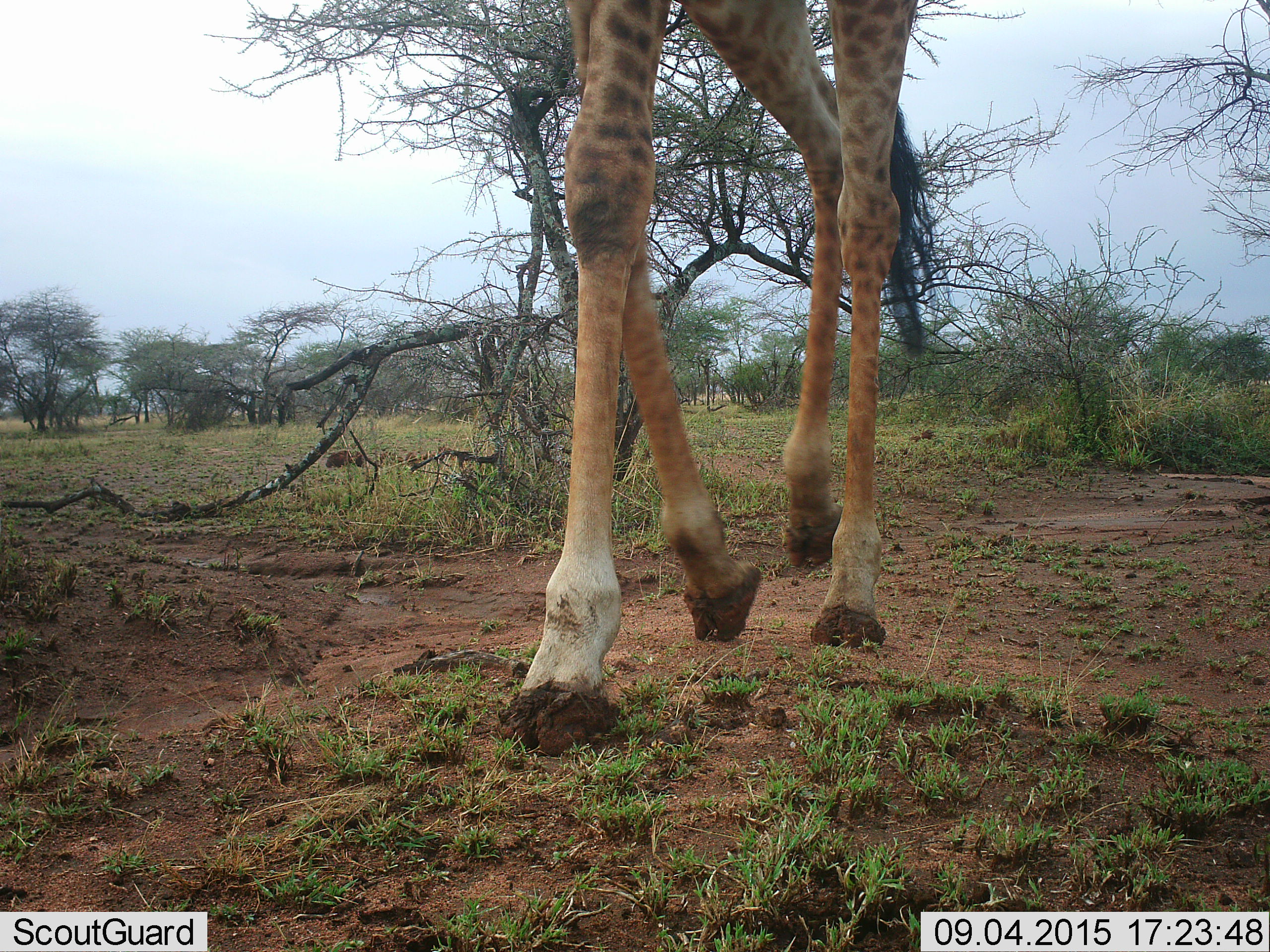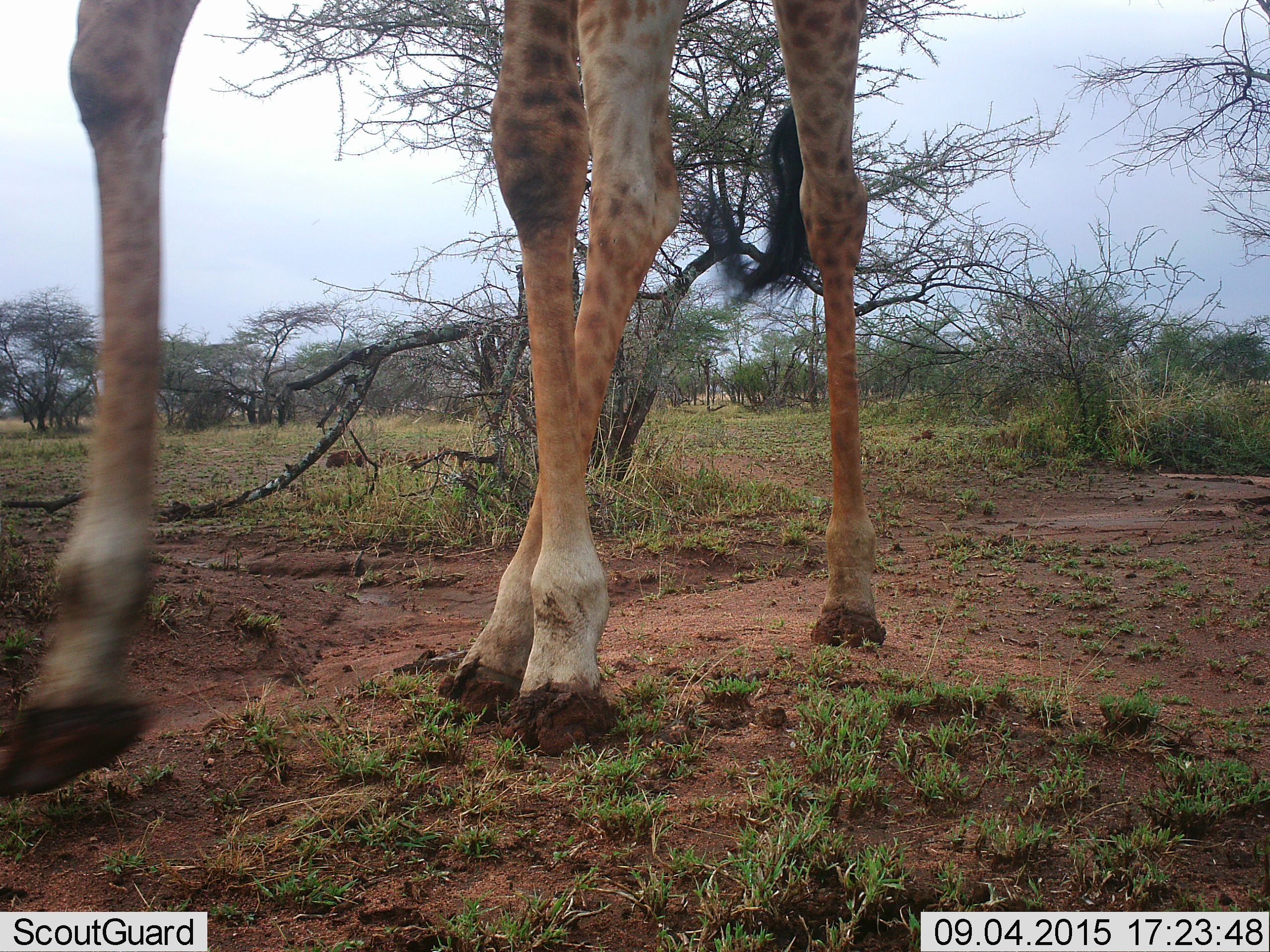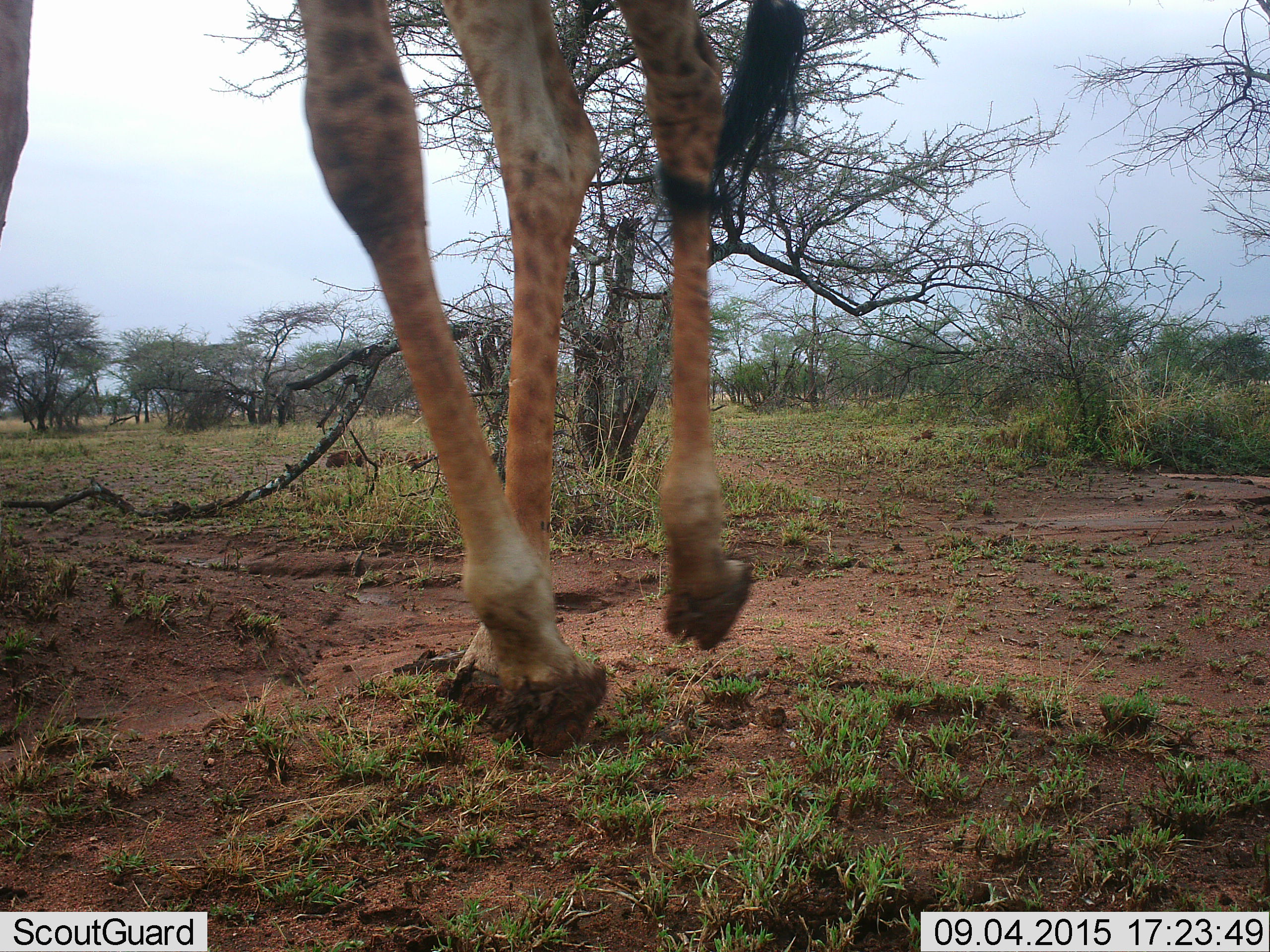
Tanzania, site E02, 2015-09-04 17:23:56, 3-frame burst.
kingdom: Animalia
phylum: Chordata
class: Mammalia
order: Artiodactyla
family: Giraffidae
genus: Giraffa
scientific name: Giraffa camelopardalis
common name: giraffe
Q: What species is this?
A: Giraffe (Giraffa camelopardalis).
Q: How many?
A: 1.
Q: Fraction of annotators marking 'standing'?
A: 5%.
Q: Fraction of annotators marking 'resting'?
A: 0%.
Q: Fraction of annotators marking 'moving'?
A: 95%.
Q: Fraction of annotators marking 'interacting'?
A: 0%.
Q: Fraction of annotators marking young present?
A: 0%.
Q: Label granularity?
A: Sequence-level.